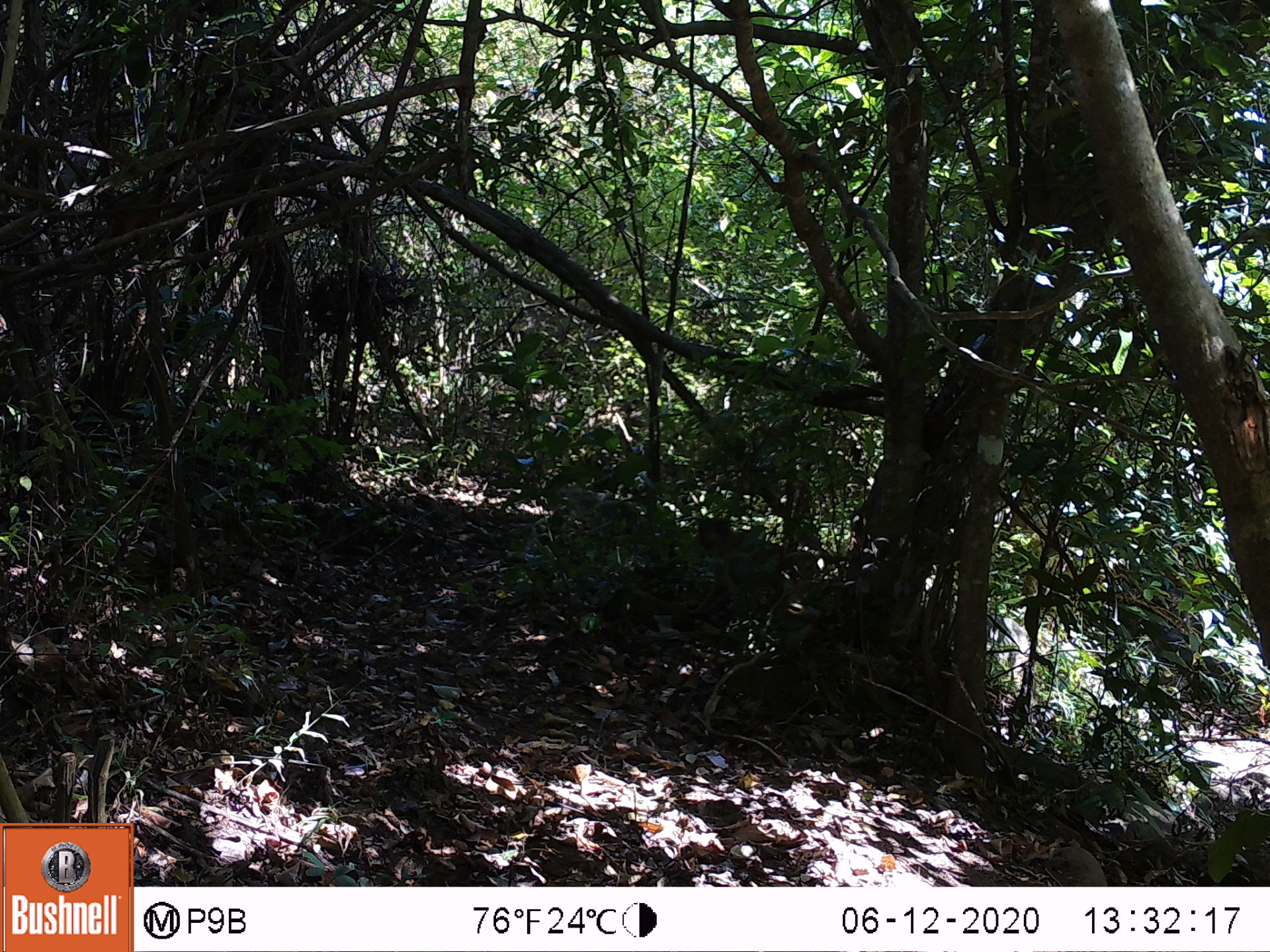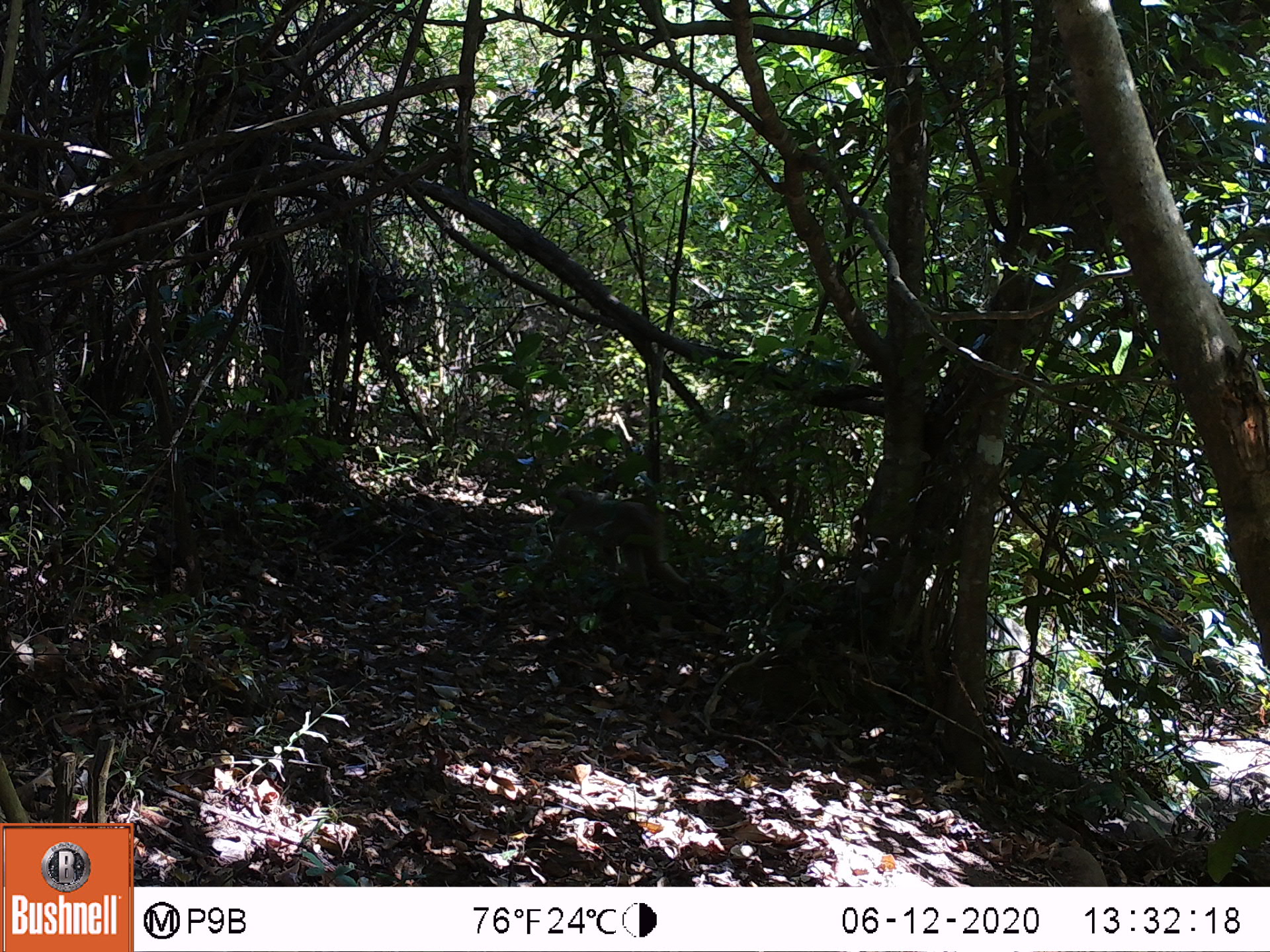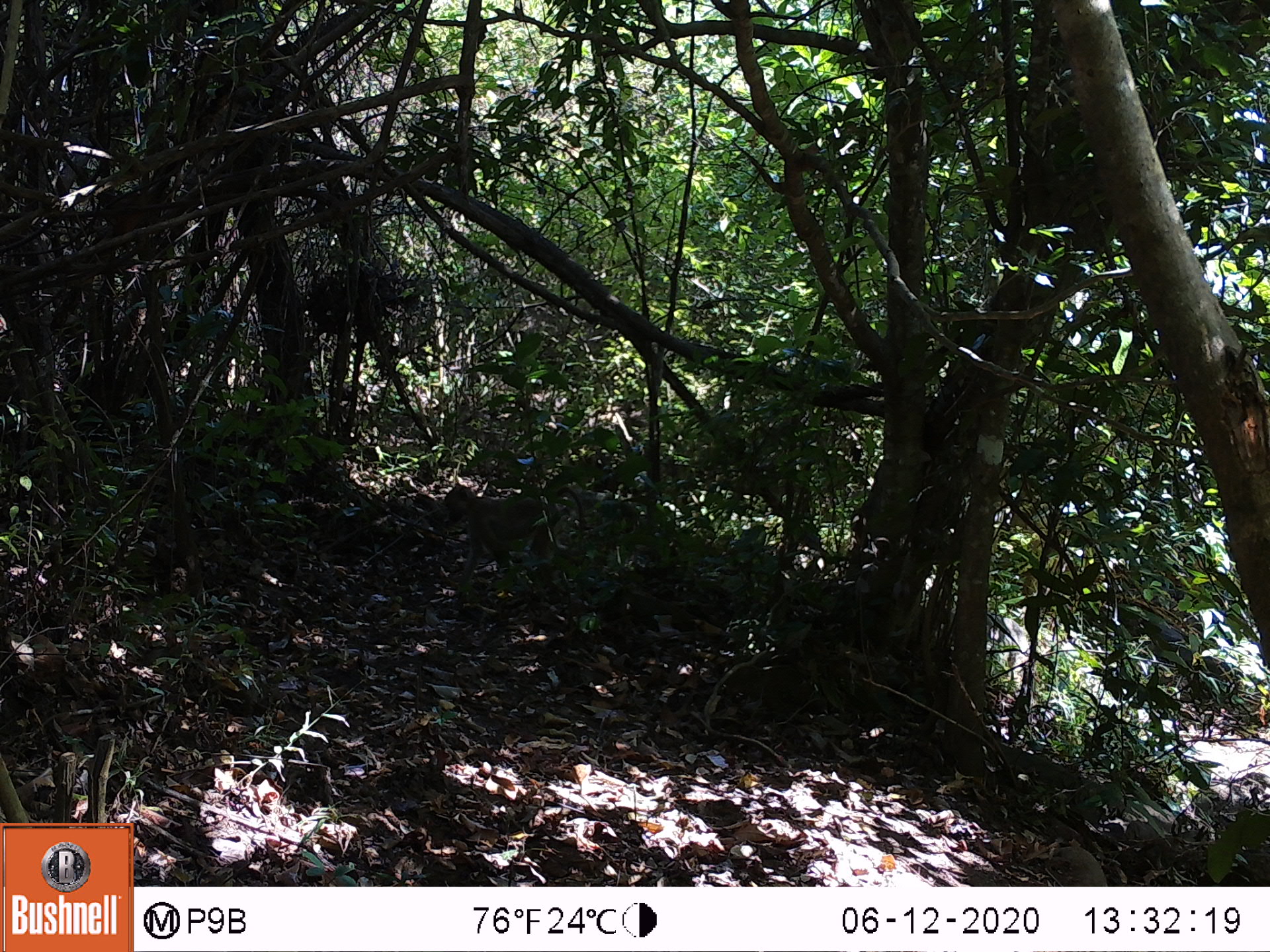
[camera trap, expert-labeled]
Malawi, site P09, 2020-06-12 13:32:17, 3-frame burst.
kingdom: Animalia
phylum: Chordata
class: Mammalia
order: Primates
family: Cercopithecidae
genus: Papio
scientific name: Papio cynocephalus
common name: yellow baboon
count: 1